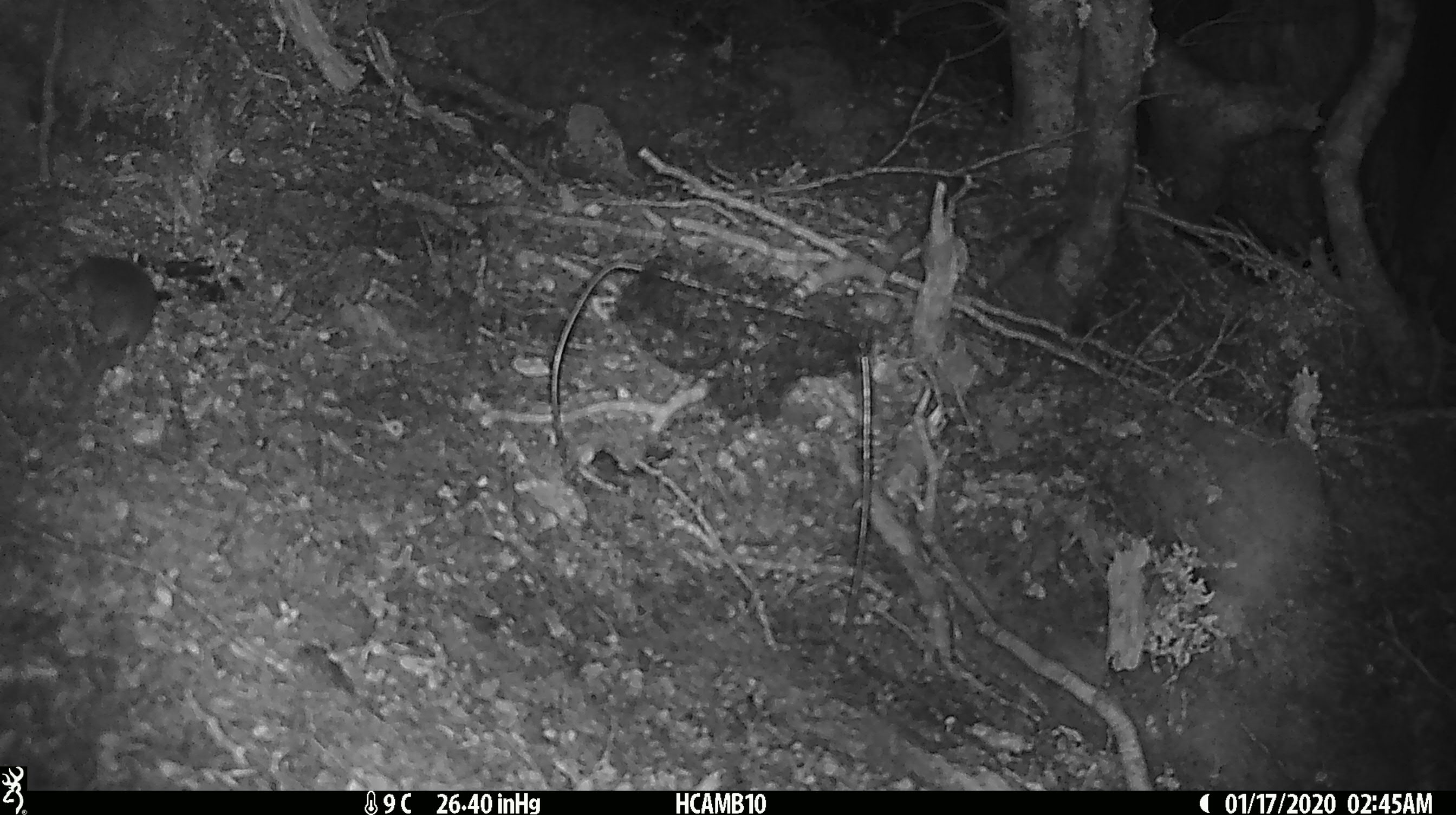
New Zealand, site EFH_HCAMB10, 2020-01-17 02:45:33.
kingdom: Animalia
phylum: Chordata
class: Mammalia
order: Rodentia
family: Muridae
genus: Mus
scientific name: Mus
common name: mouse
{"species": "mouse (Mus)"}